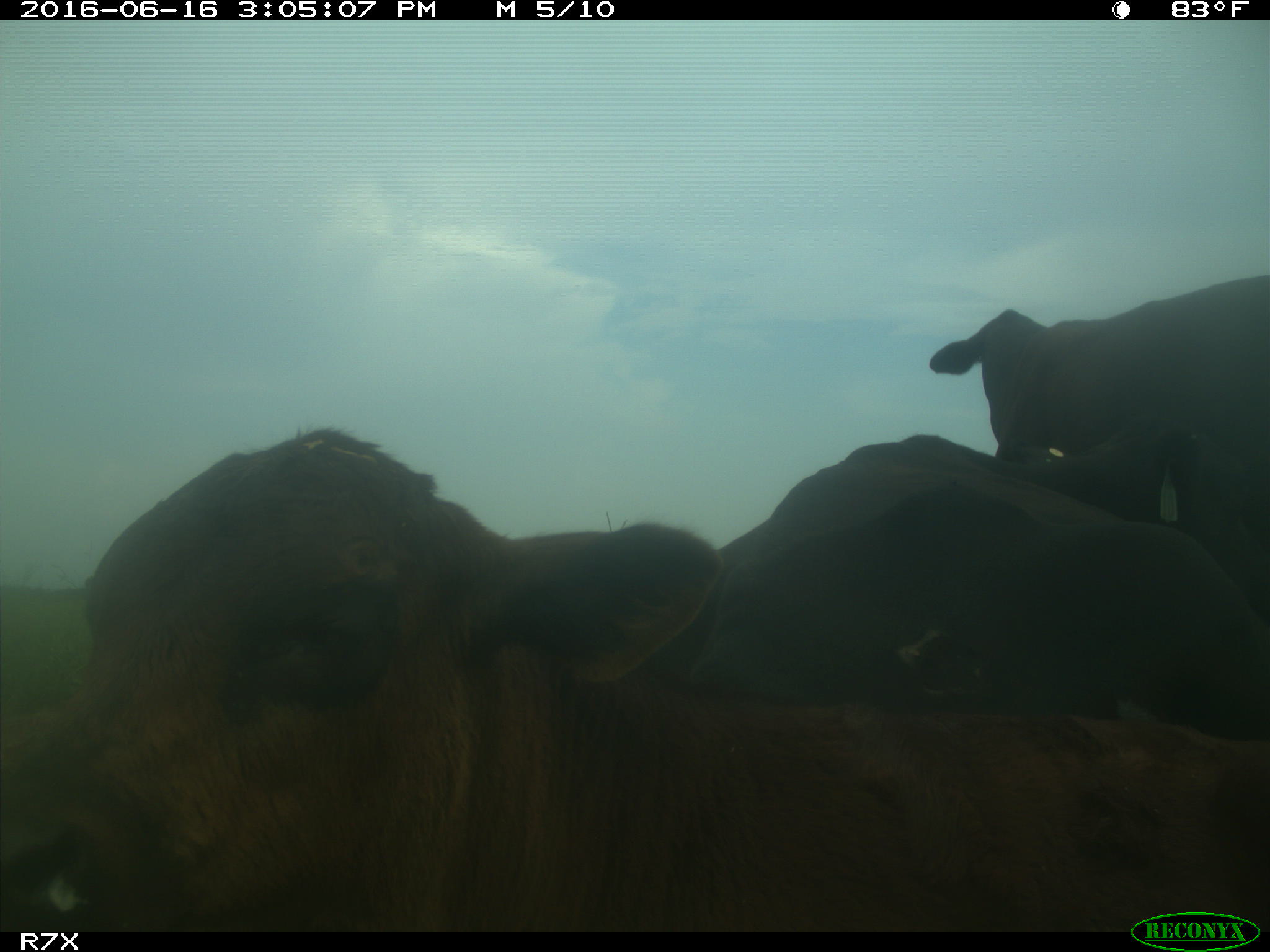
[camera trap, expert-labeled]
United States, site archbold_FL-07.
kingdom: Animalia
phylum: Chordata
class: Mammalia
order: Artiodactyla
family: Bovidae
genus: Bos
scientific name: Bos taurus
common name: domestic cow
Bos taurus (domestic cow).